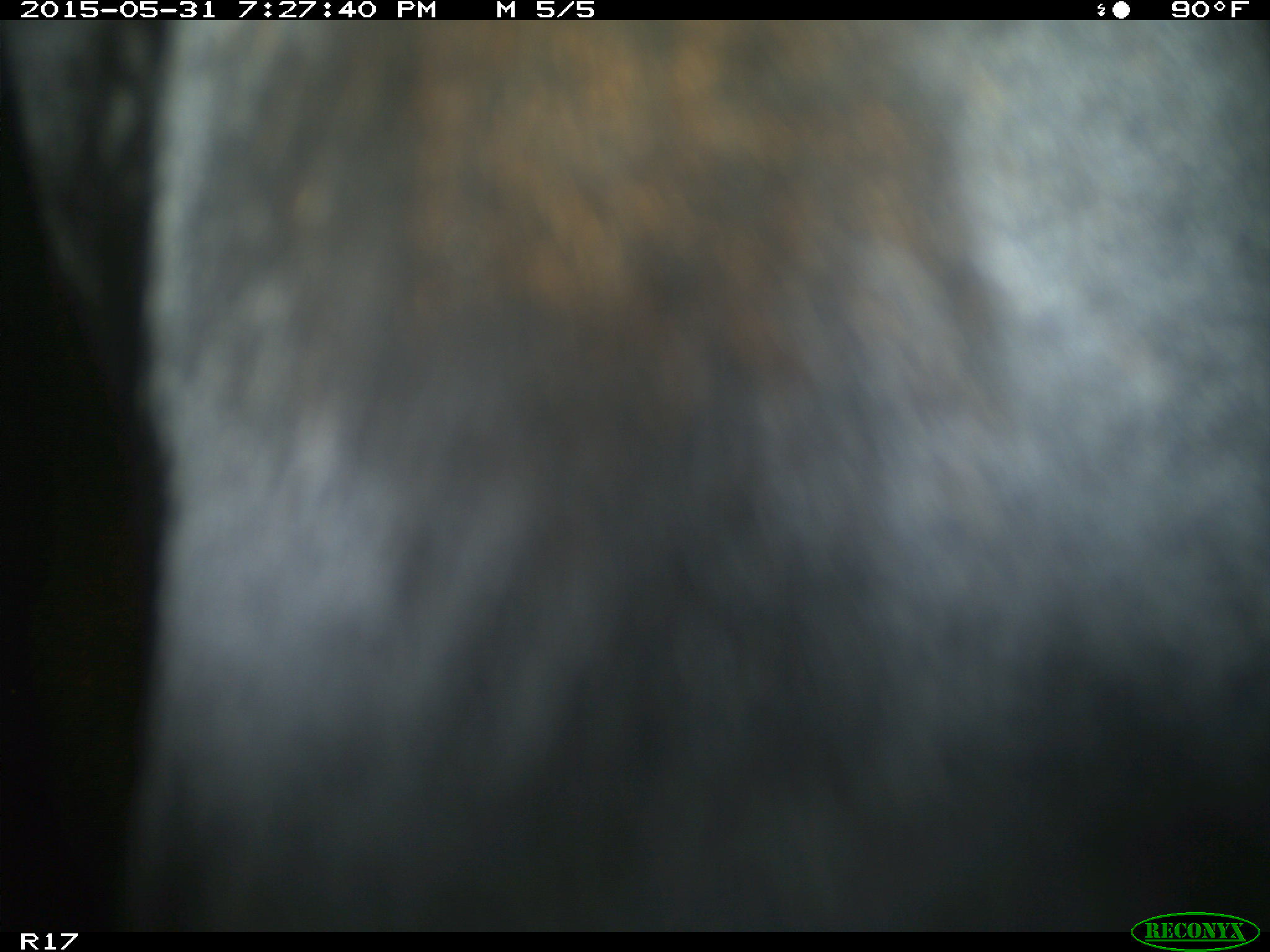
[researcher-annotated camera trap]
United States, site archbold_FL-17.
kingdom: Animalia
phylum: Chordata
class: Mammalia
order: Artiodactyla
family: Bovidae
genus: Bos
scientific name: Bos taurus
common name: domestic cow